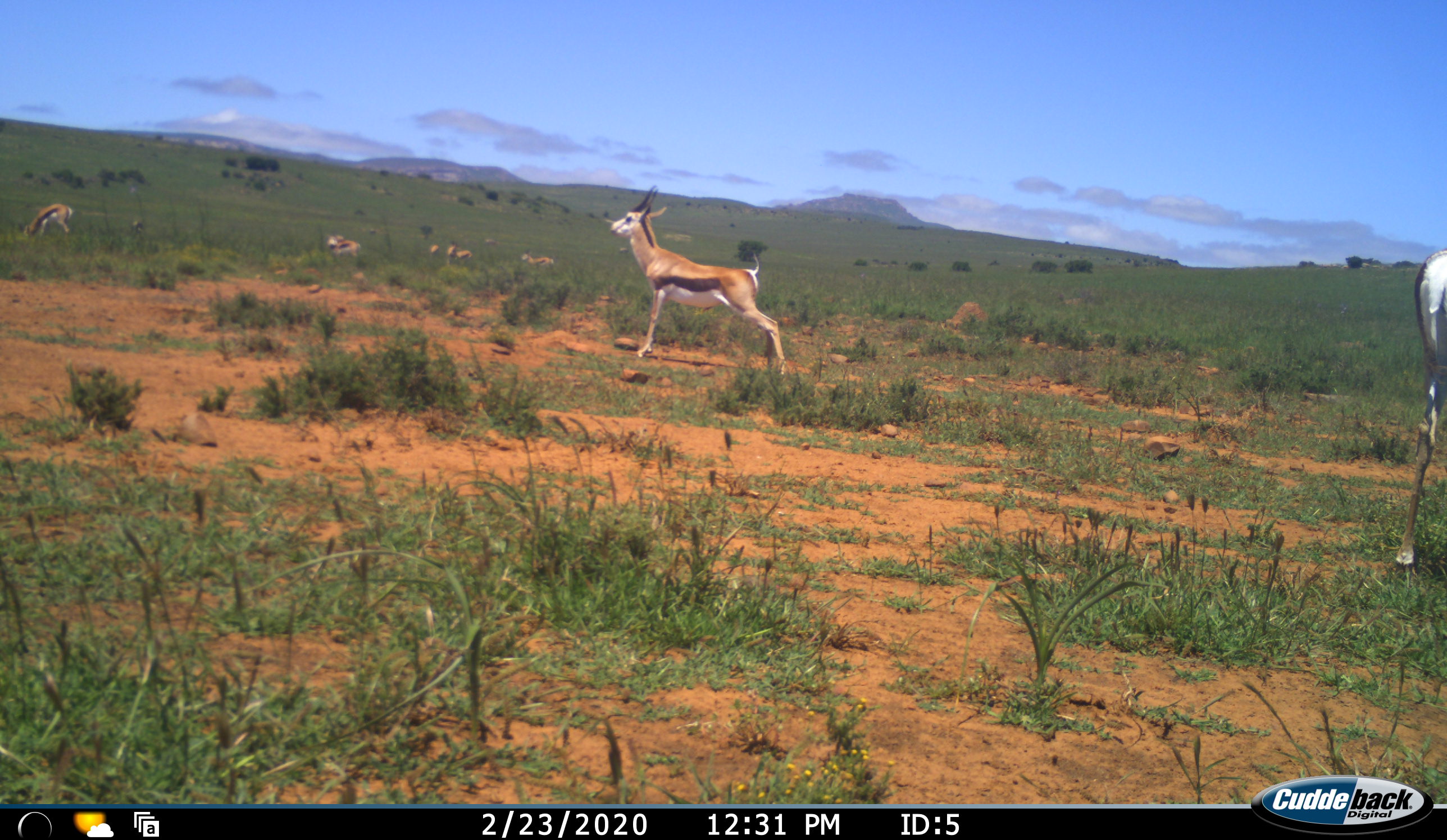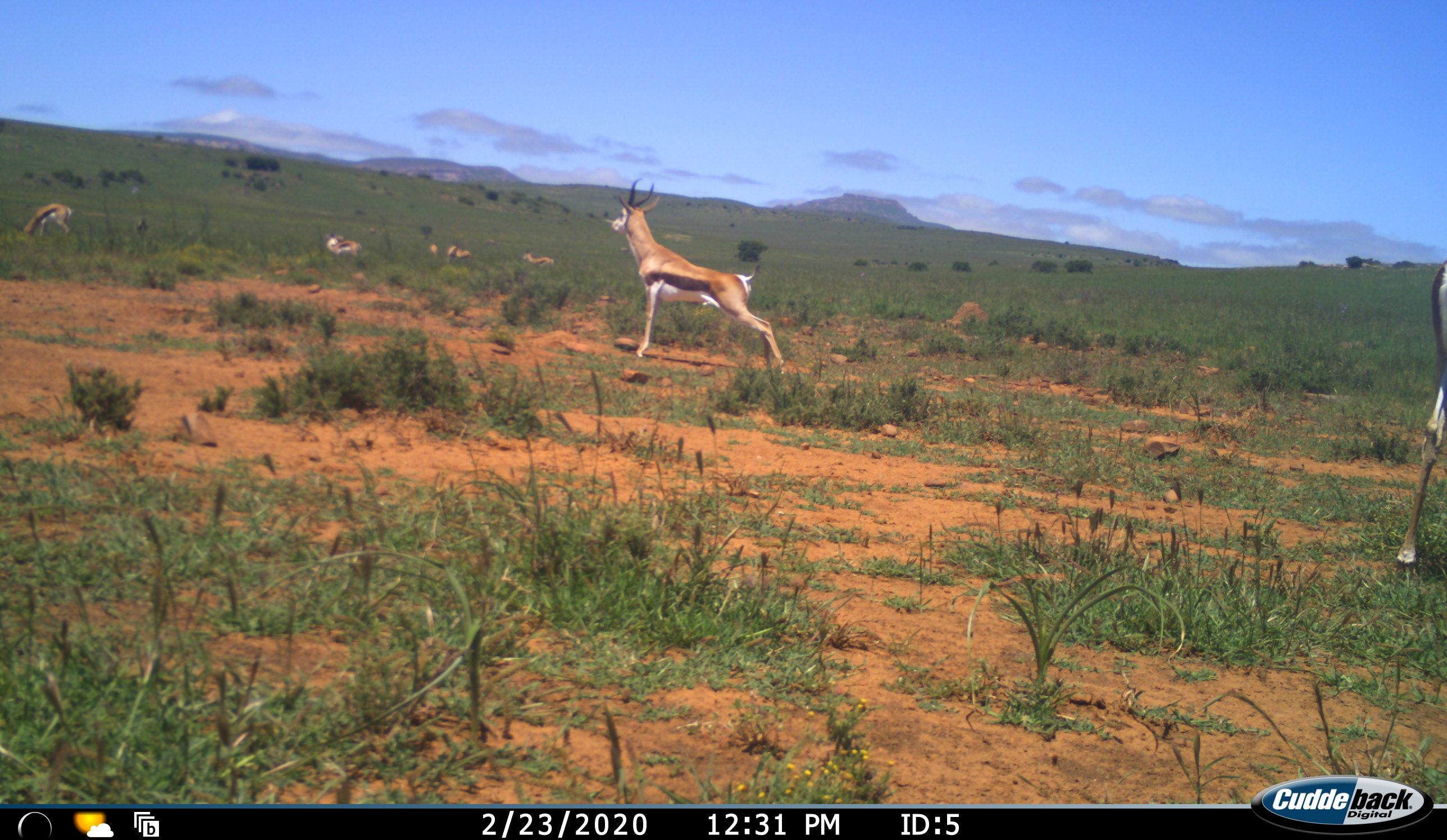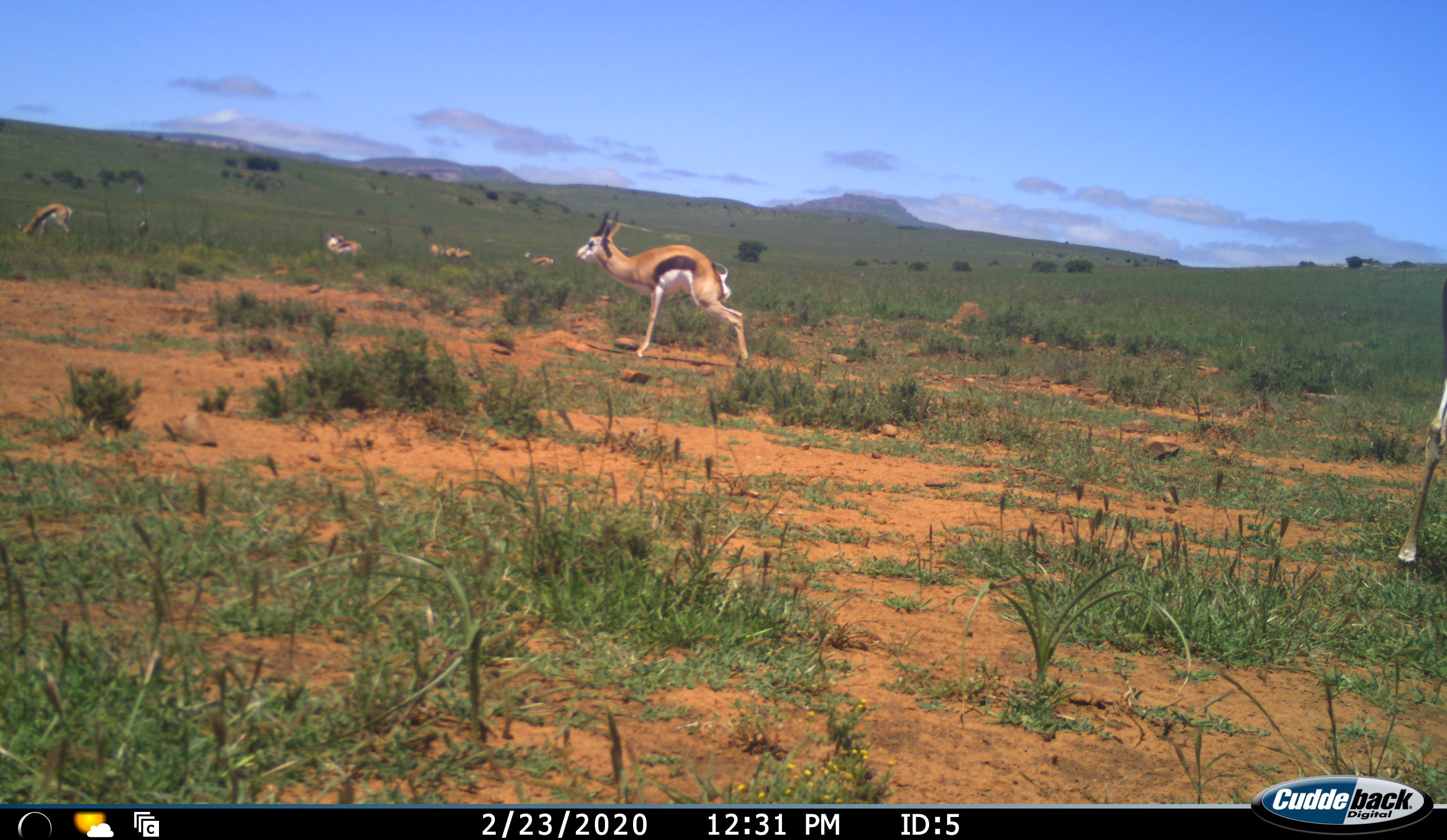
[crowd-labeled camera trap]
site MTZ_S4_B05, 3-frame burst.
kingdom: Animalia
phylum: Chordata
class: Mammalia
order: Artiodactyla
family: Bovidae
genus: Antidorcas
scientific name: Antidorcas marsupialis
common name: springbok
Springbok (Antidorcas marsupialis), count 7. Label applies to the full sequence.